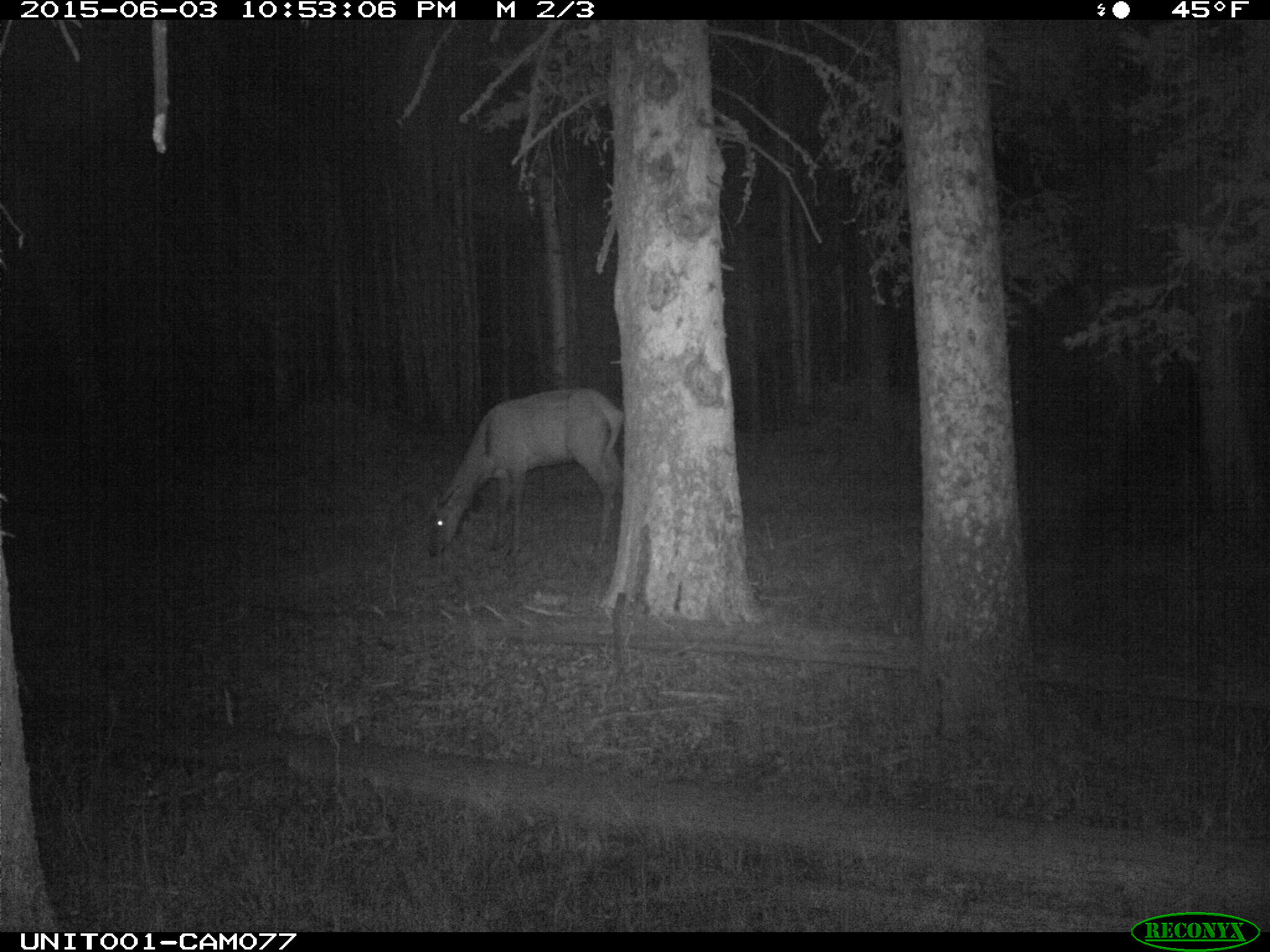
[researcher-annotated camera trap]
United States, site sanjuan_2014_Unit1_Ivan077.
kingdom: Animalia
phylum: Chordata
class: Mammalia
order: Artiodactyla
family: Cervidae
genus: Cervus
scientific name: Cervus elaphus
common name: red deer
Cervus elaphus (red deer).